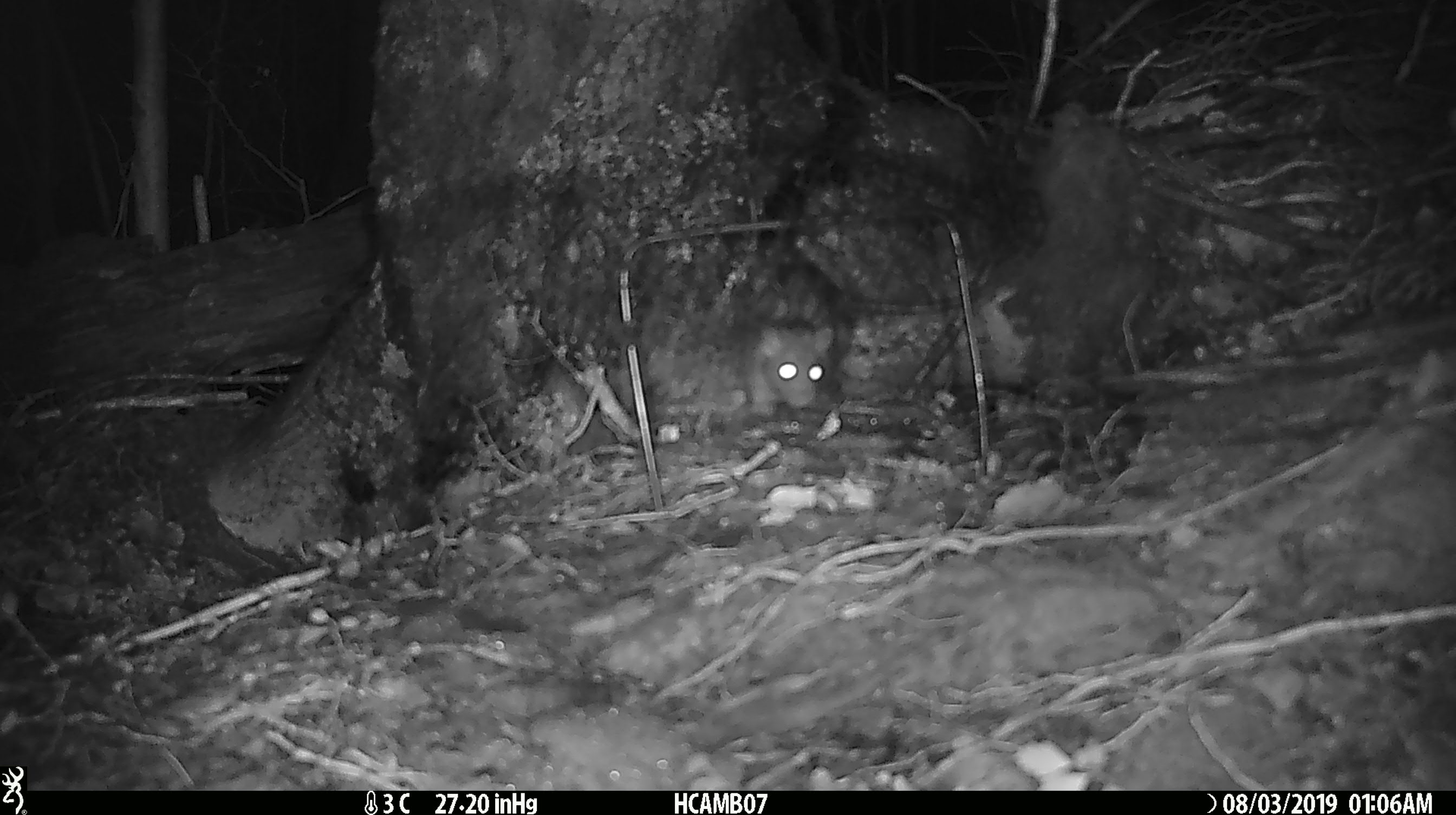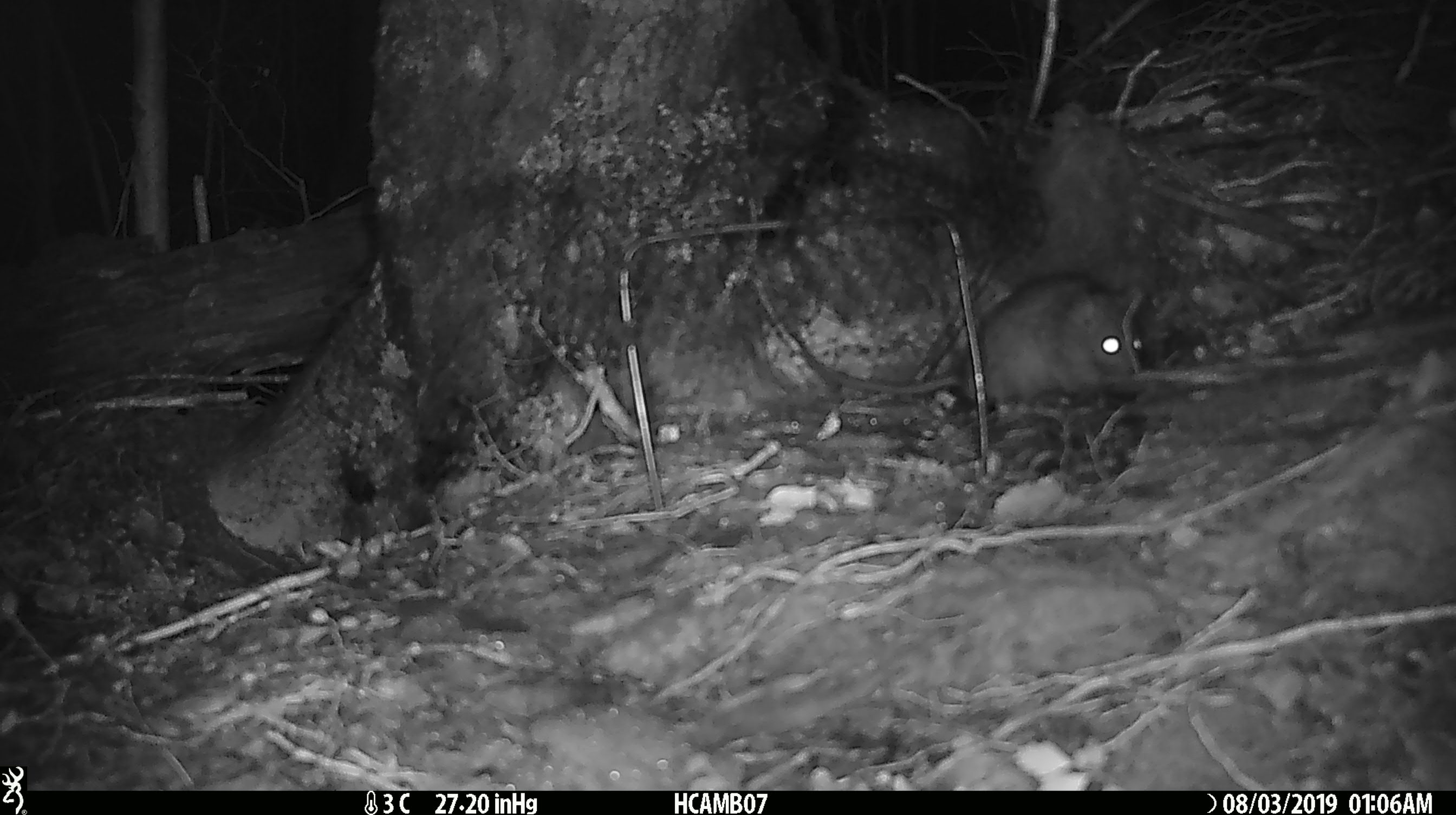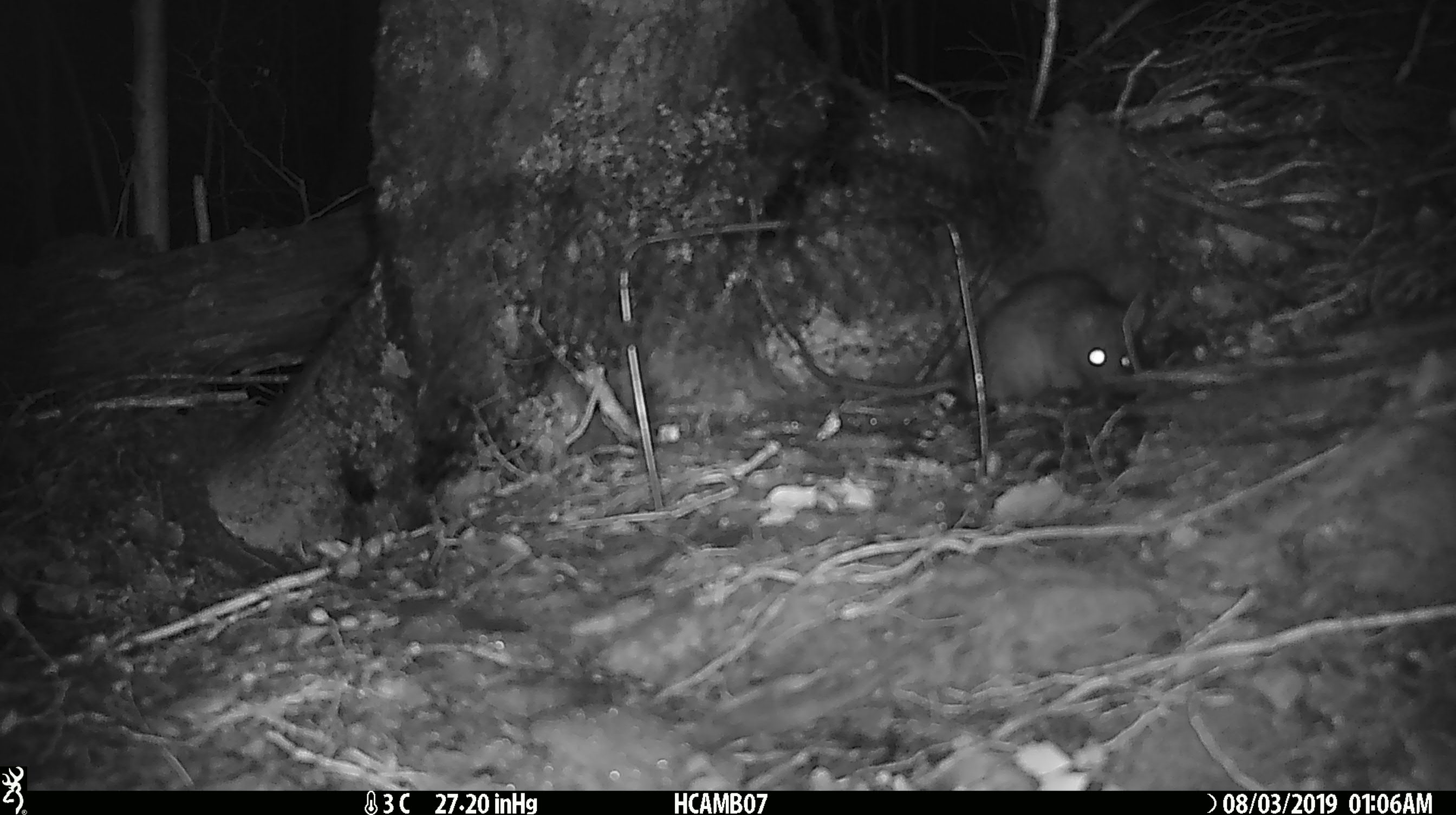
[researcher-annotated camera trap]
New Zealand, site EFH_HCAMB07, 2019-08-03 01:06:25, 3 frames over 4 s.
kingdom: Animalia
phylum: Chordata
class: Mammalia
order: Rodentia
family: Muridae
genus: Rattus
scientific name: Rattus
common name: rat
Rat (Rattus).